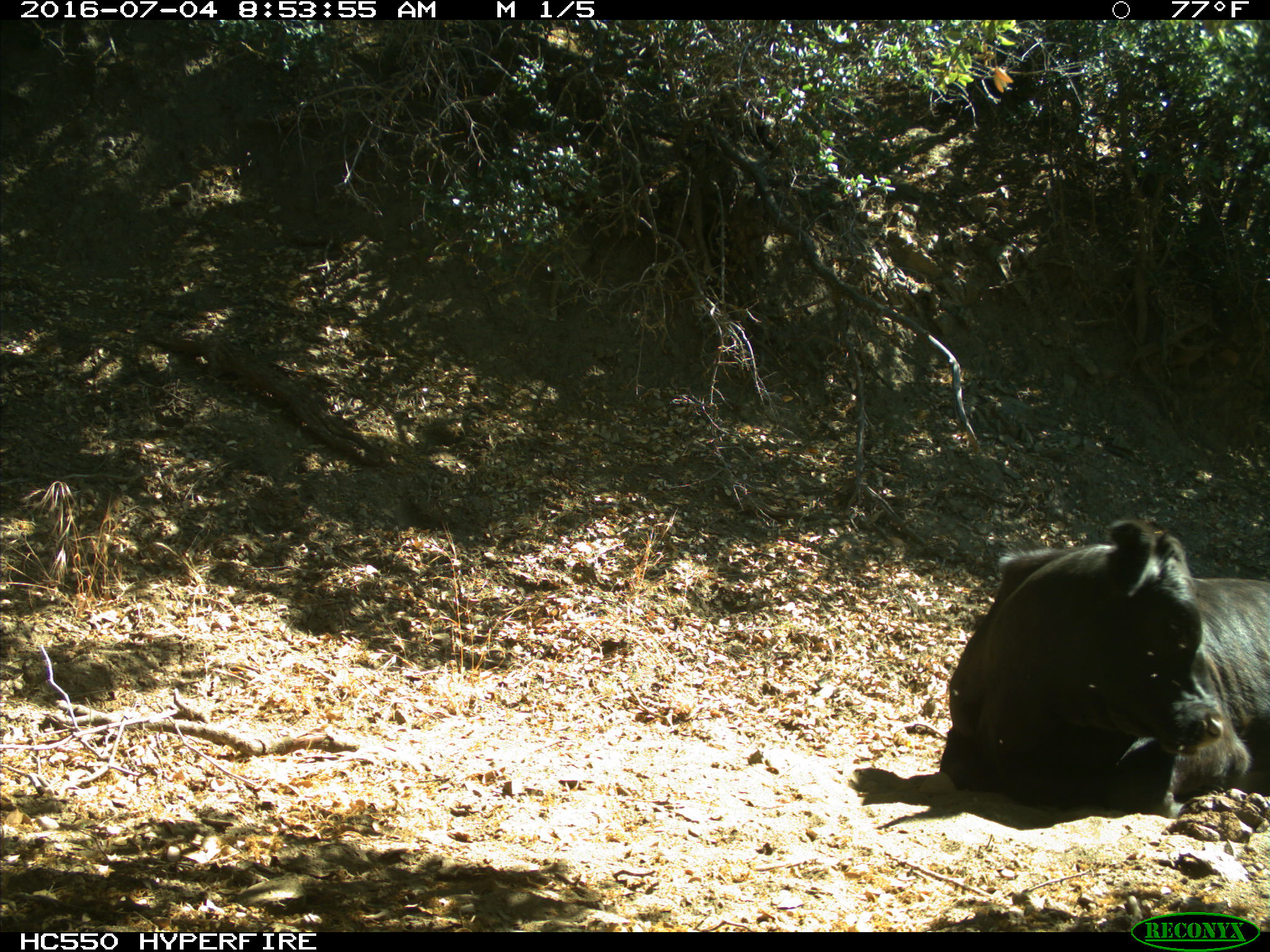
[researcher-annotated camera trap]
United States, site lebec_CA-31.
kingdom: Animalia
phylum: Chordata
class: Mammalia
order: Artiodactyla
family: Bovidae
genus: Bos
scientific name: Bos taurus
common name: domestic cow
Bos taurus (domestic cow).